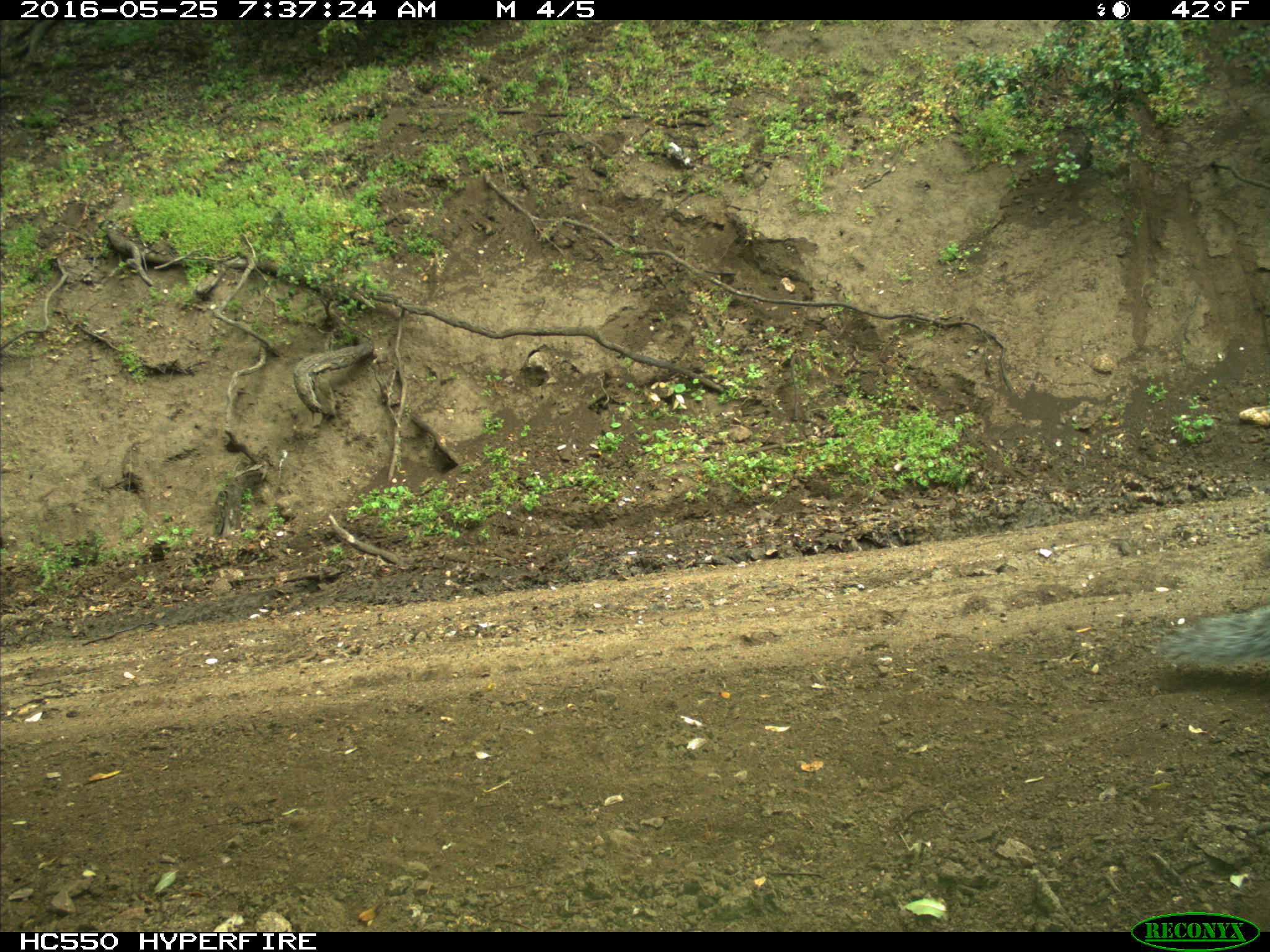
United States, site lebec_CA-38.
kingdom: Animalia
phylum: Chordata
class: Mammalia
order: Rodentia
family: Sciuridae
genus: Sciurus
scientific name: Sciurus carolinensis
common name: eastern gray squirrel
Sciurus carolinensis (eastern gray squirrel).